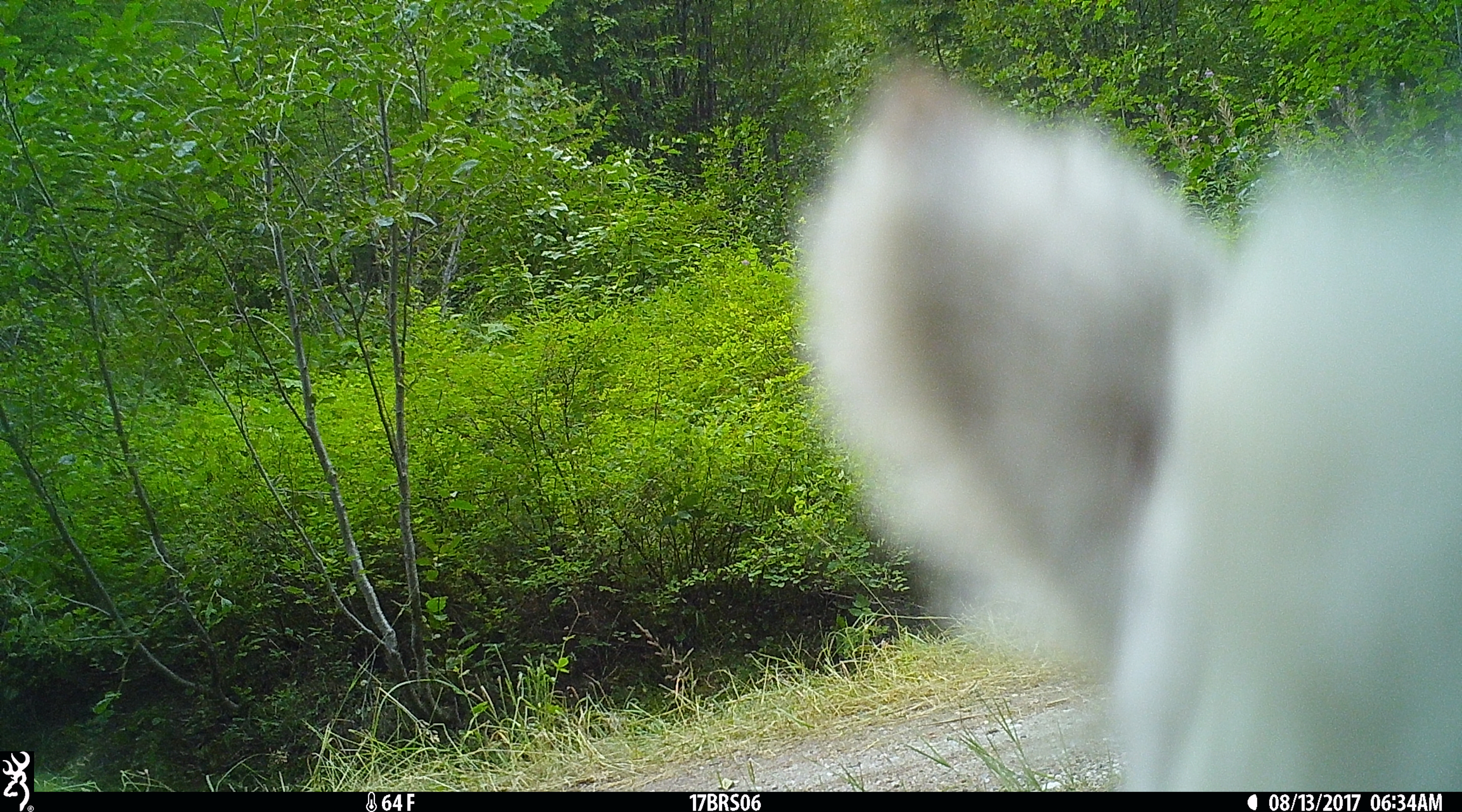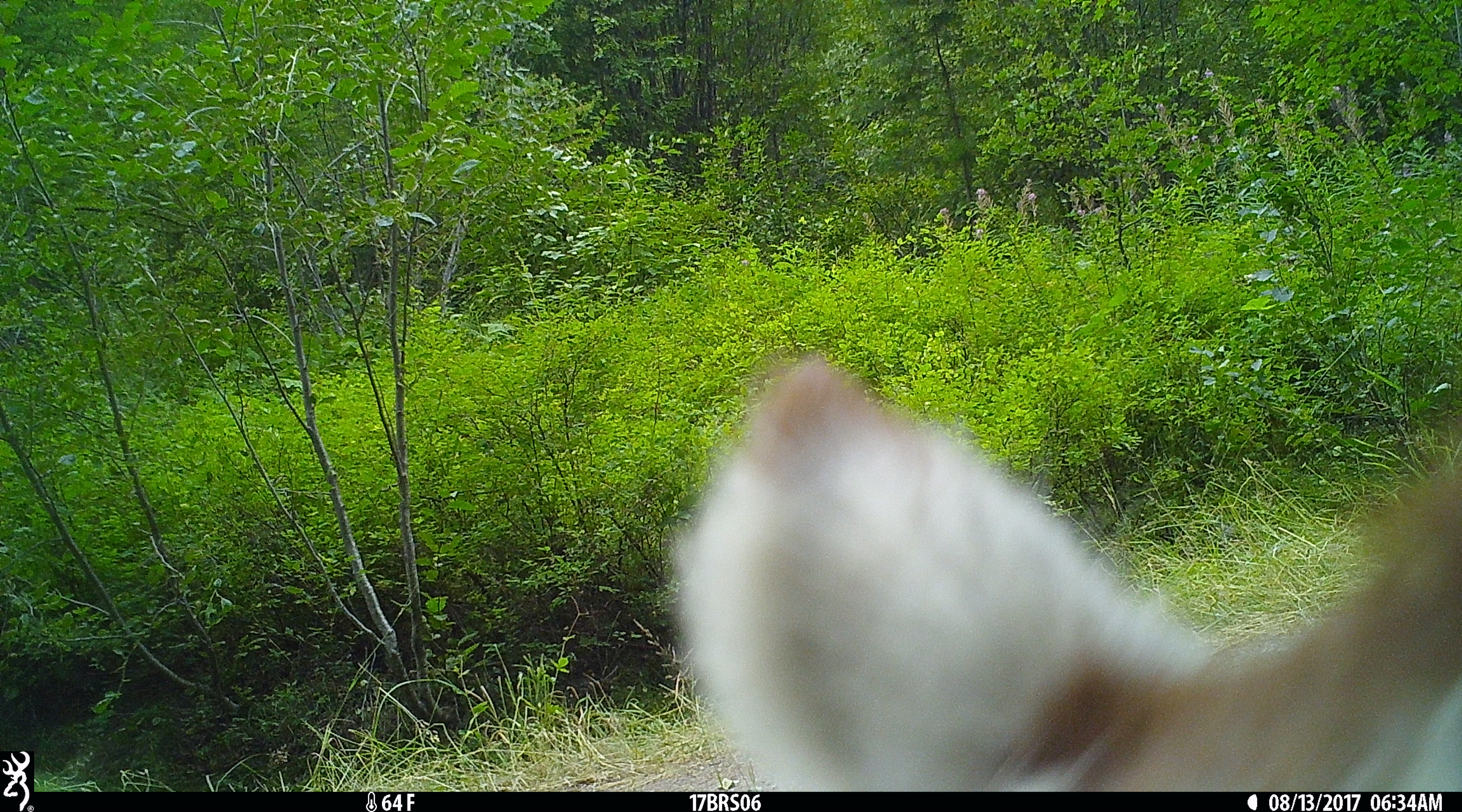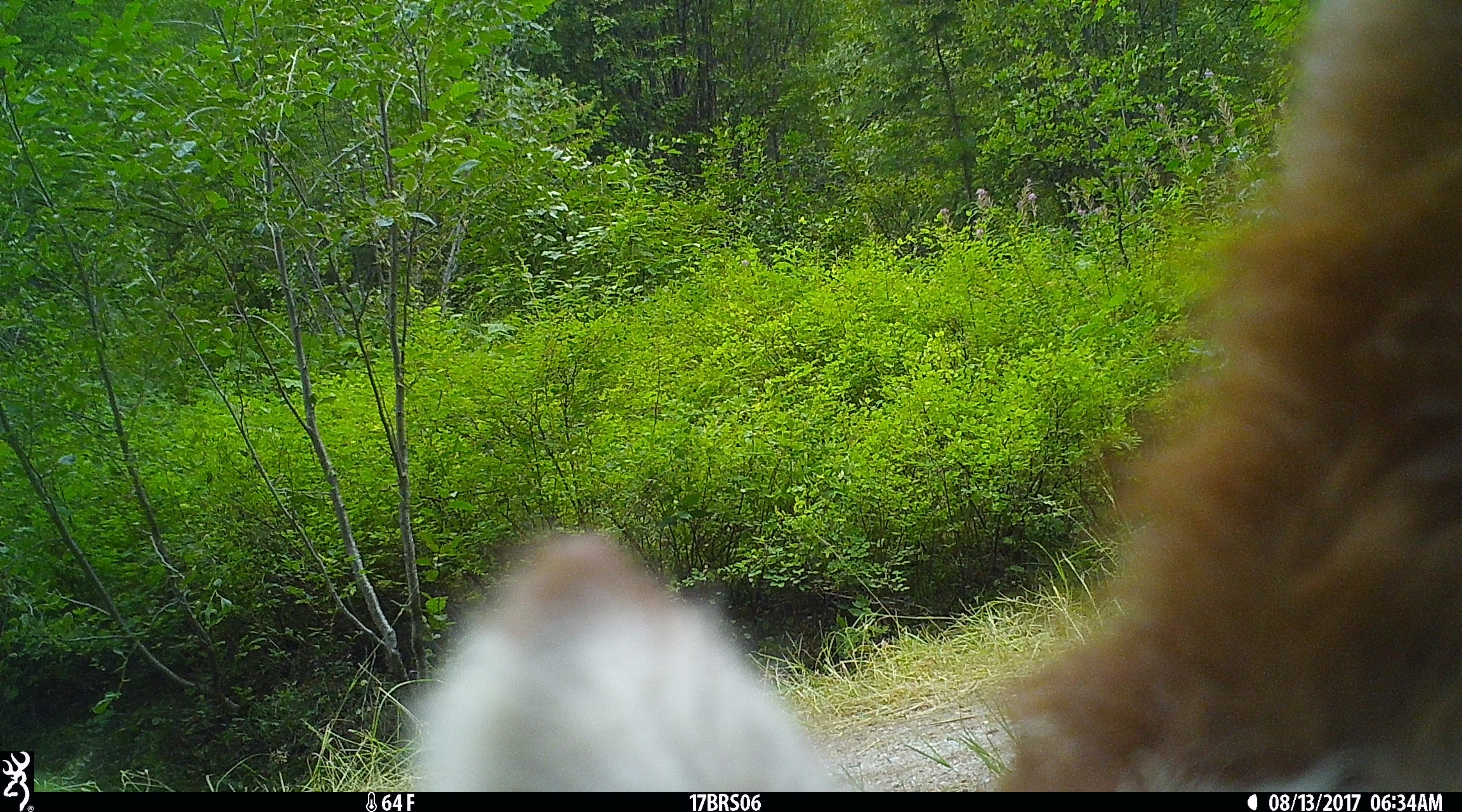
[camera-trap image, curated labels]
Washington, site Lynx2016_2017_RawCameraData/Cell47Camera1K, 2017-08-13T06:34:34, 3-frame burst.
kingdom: Animalia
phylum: Chordata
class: Mammalia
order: Artiodactyla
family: Bovidae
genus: Bos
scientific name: Bos taurus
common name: domestic cattle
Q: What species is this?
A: Domestic cattle (Bos taurus).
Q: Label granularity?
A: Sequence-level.